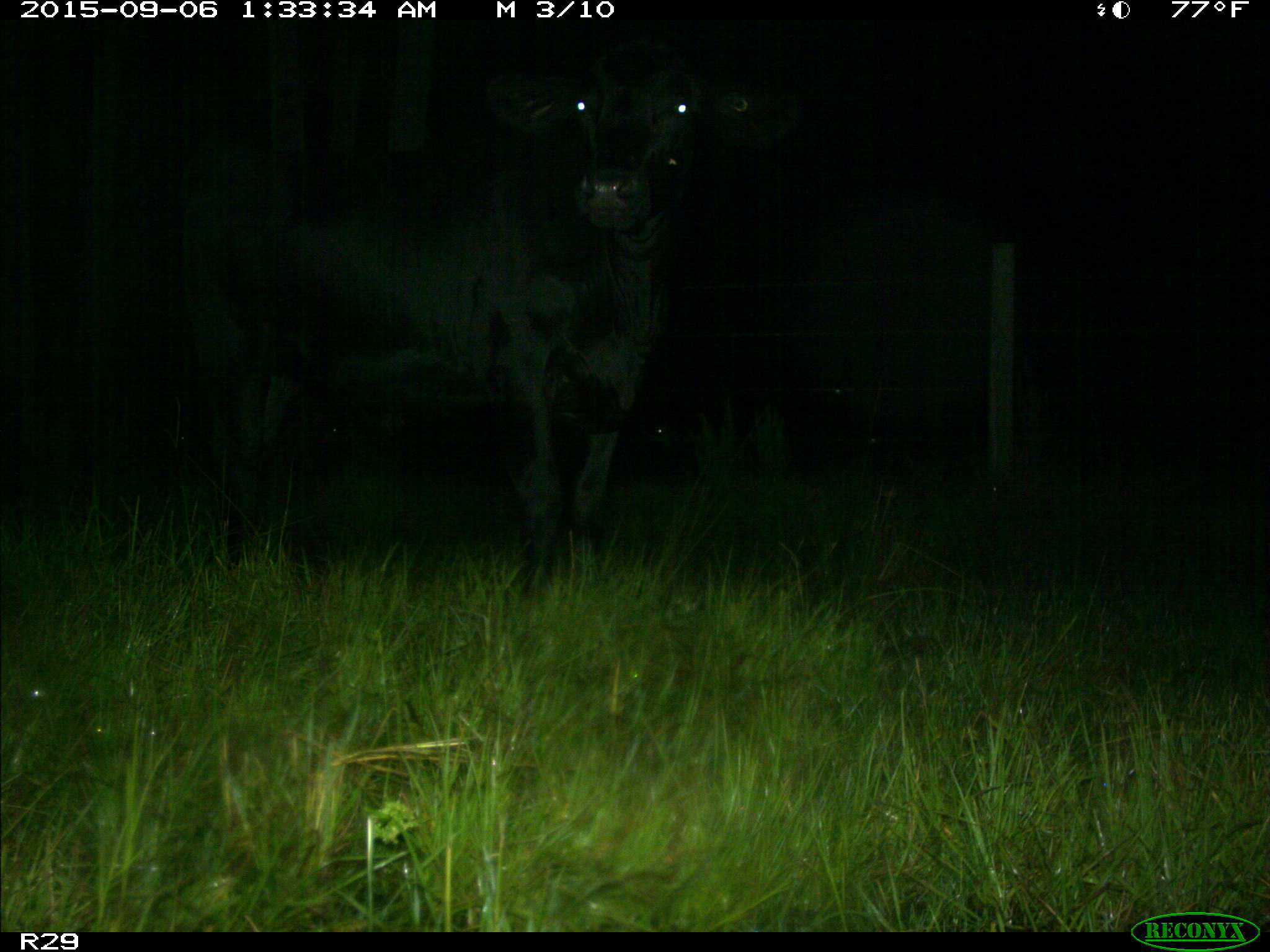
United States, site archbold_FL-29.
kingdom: Animalia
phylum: Chordata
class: Mammalia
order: Artiodactyla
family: Bovidae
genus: Bos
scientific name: Bos taurus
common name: domestic cow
Bos taurus (domestic cow).